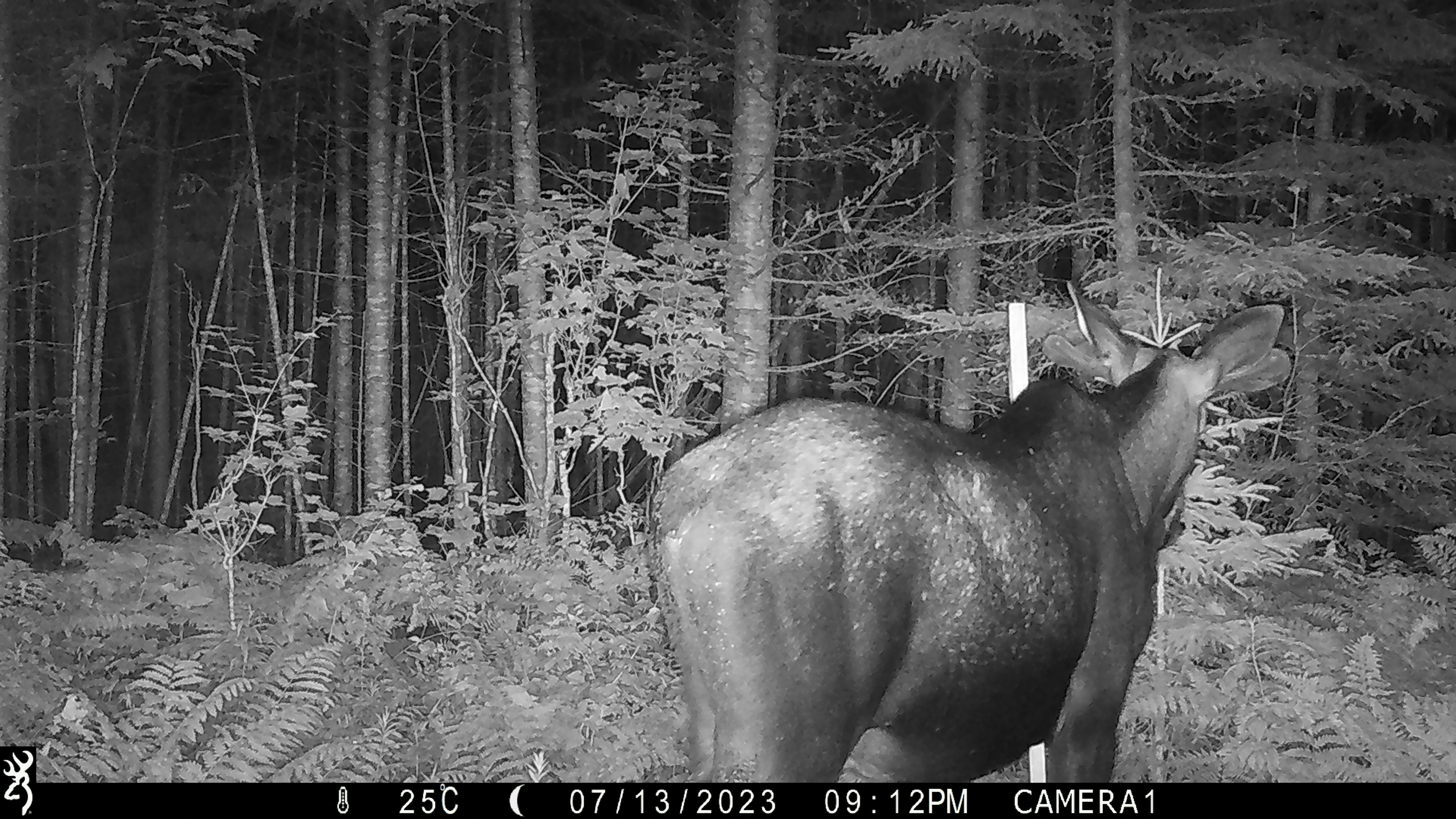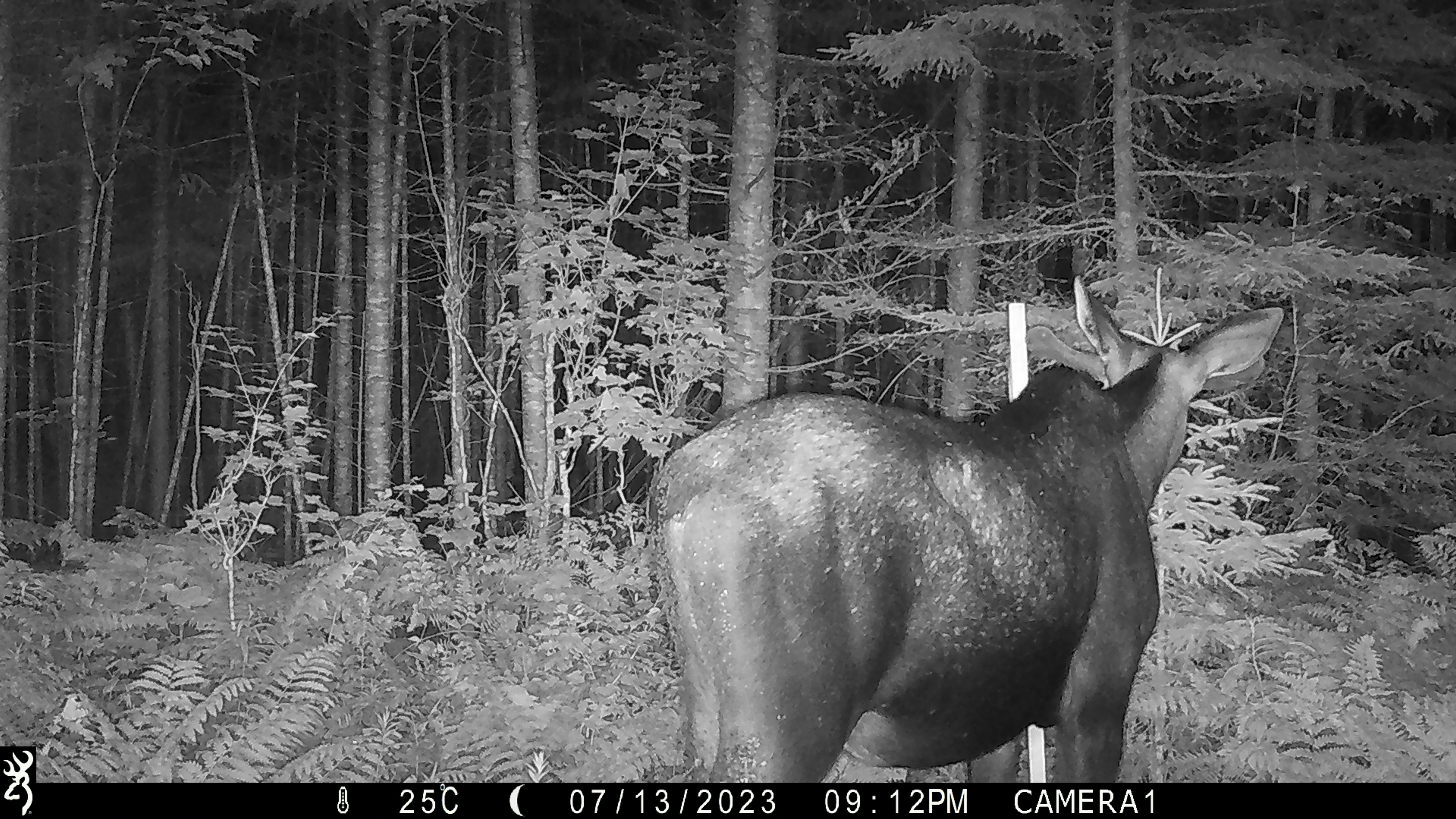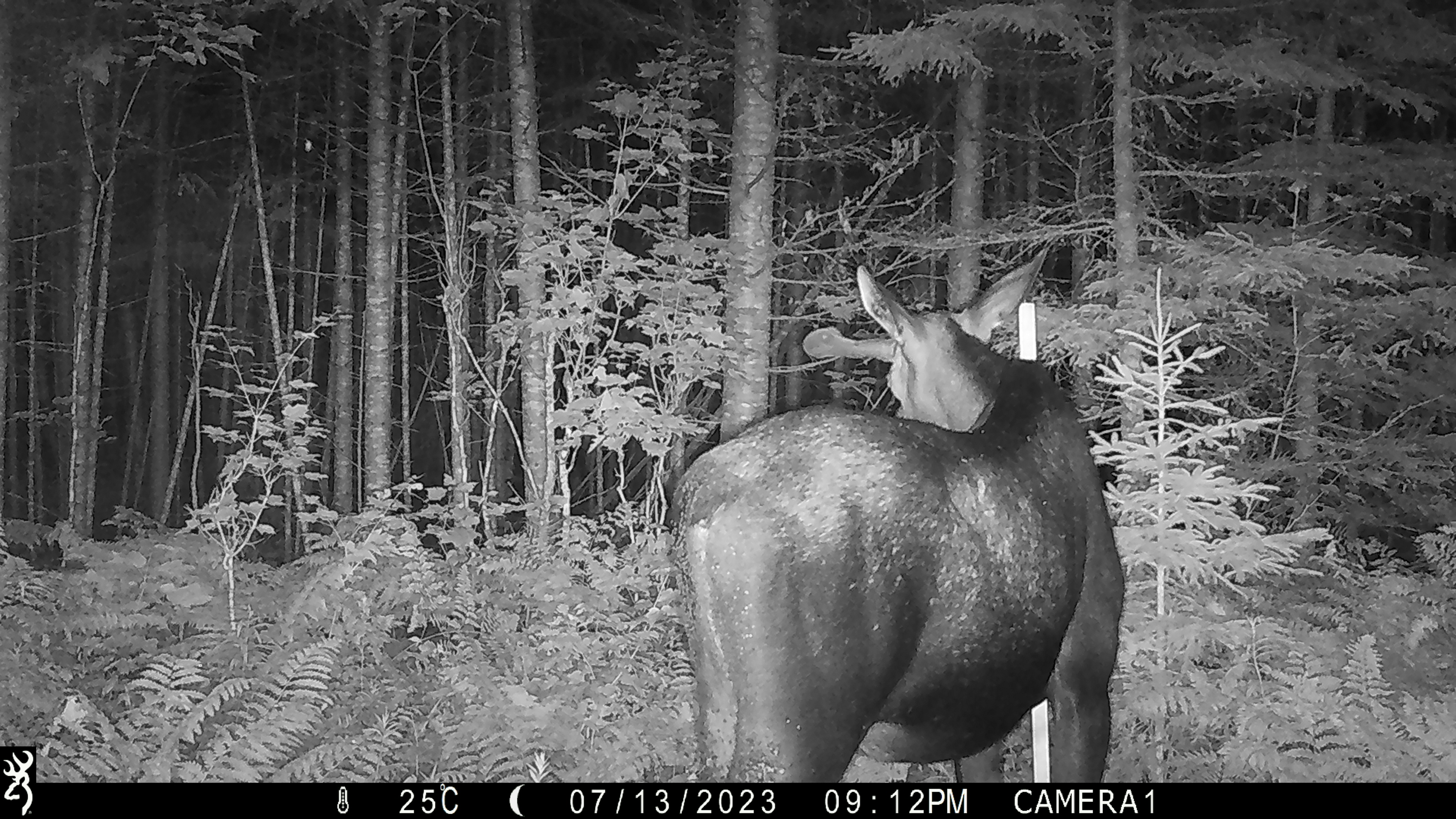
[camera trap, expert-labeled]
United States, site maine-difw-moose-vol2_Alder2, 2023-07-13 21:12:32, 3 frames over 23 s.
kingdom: Animalia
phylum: Chordata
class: Mammalia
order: Artiodactyla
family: Cervidae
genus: Alces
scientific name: Alces alces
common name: moose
Moose (Alces alces).